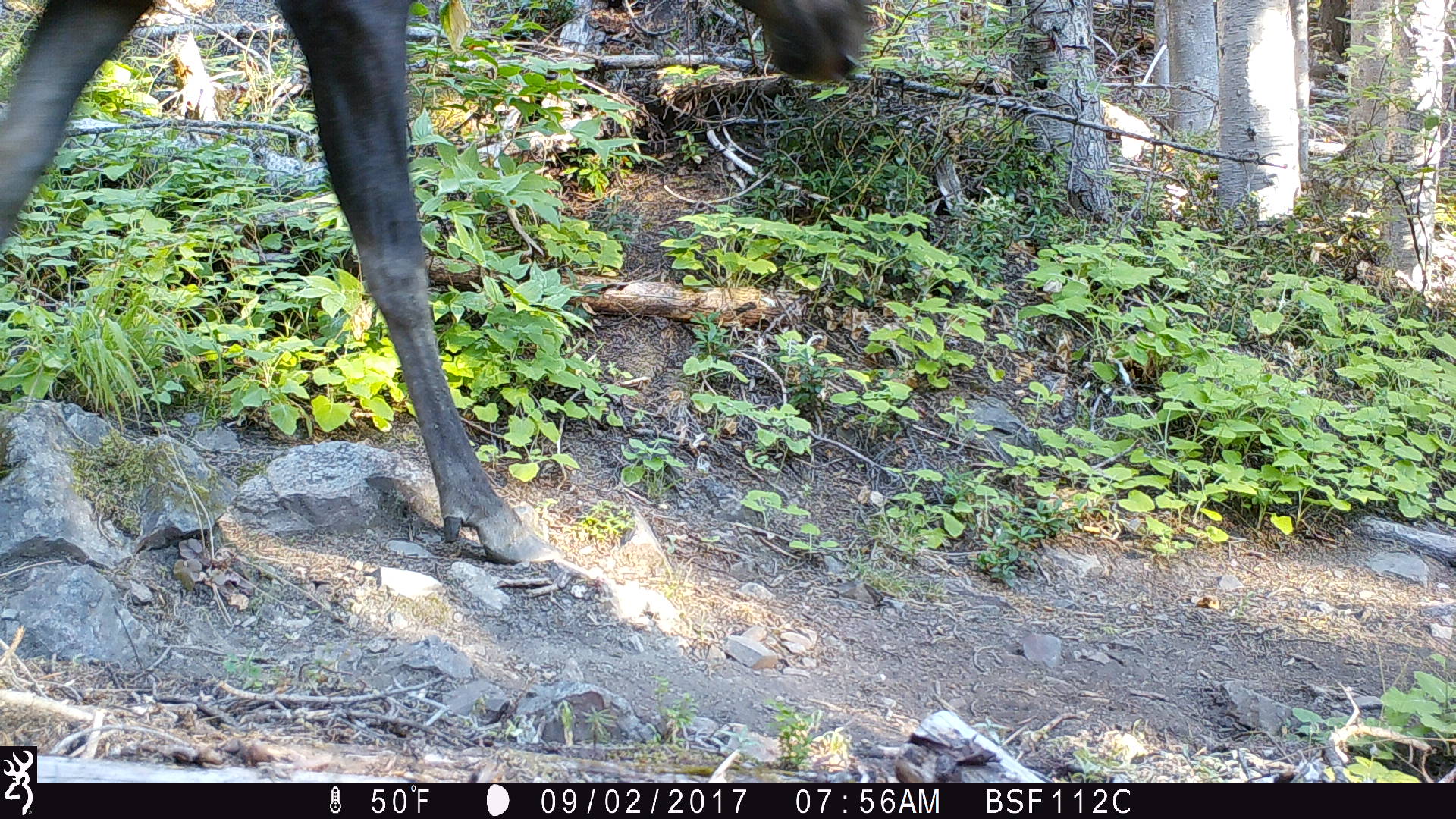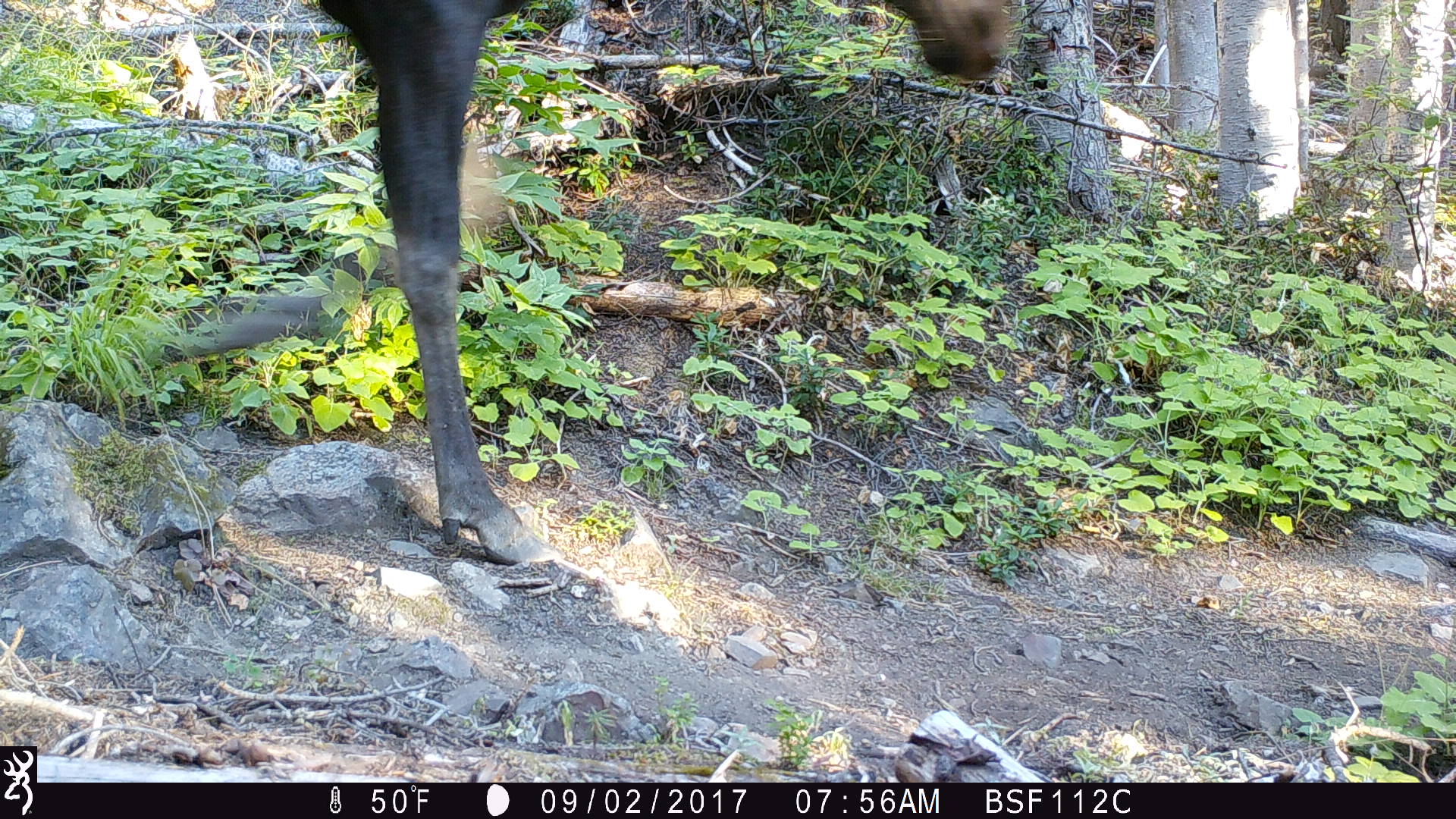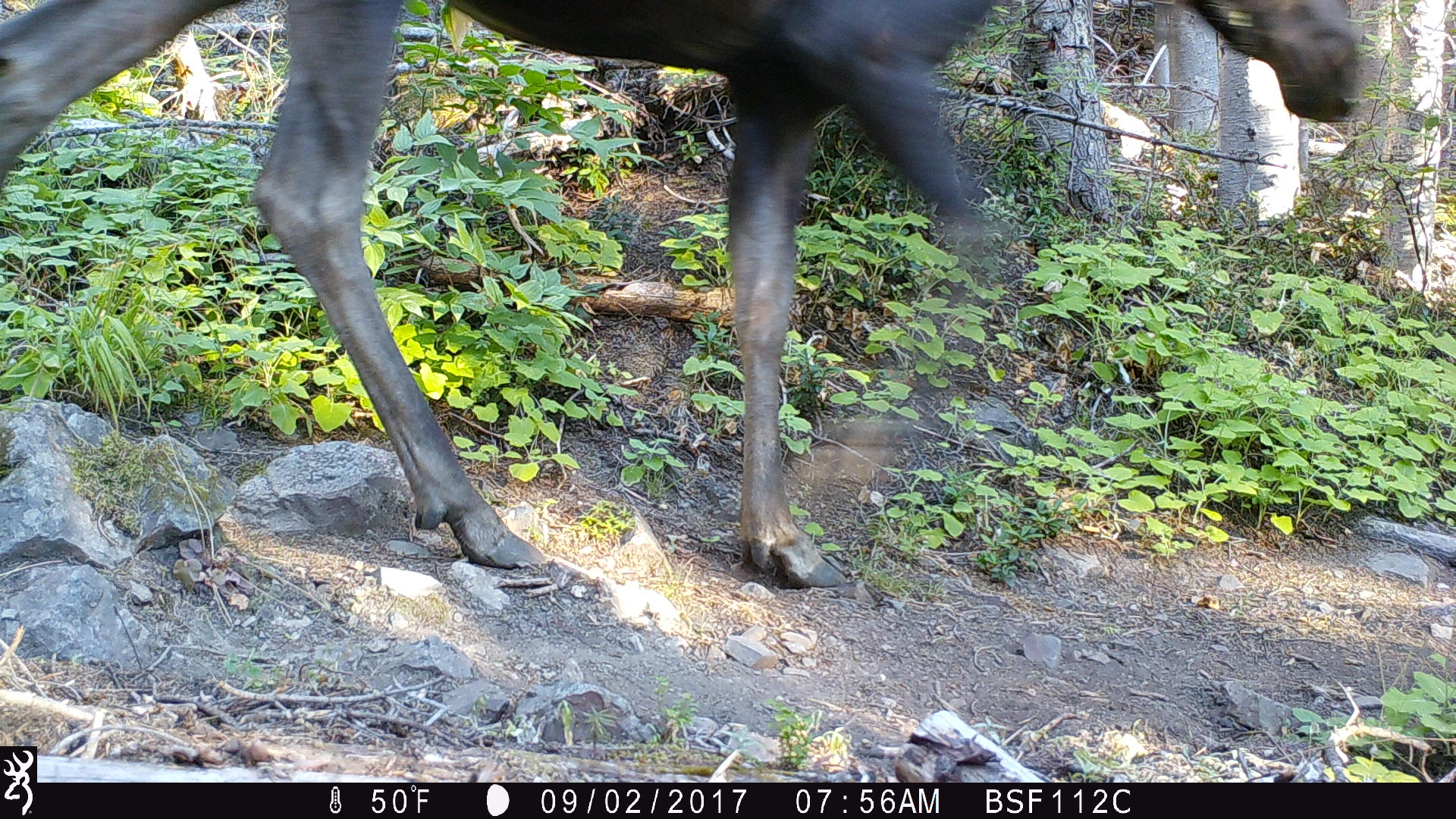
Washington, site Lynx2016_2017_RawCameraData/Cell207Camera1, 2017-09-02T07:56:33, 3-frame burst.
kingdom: Animalia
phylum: Chordata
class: Mammalia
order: Artiodactyla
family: Cervidae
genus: Alces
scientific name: Alces alces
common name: moose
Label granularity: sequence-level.